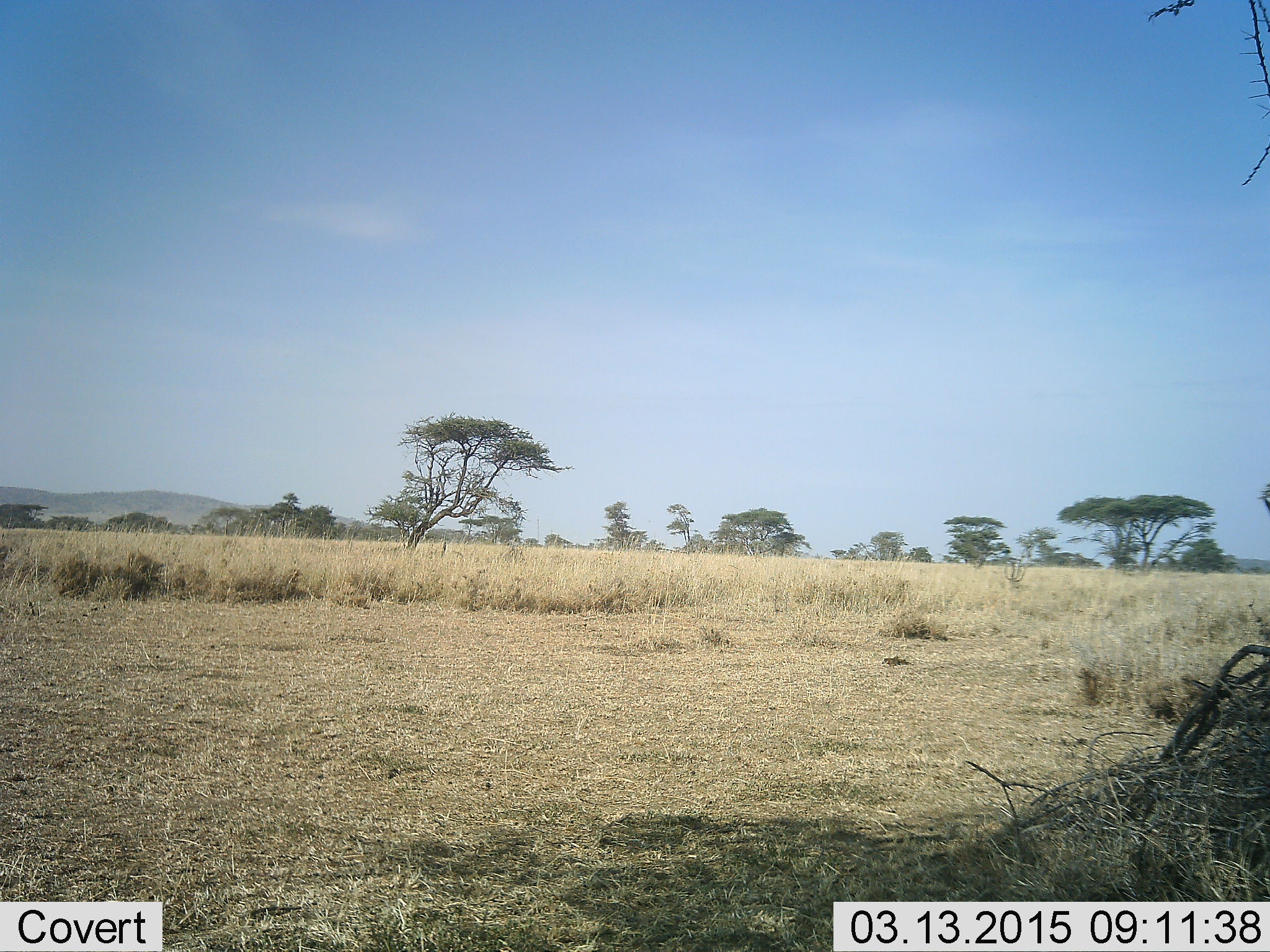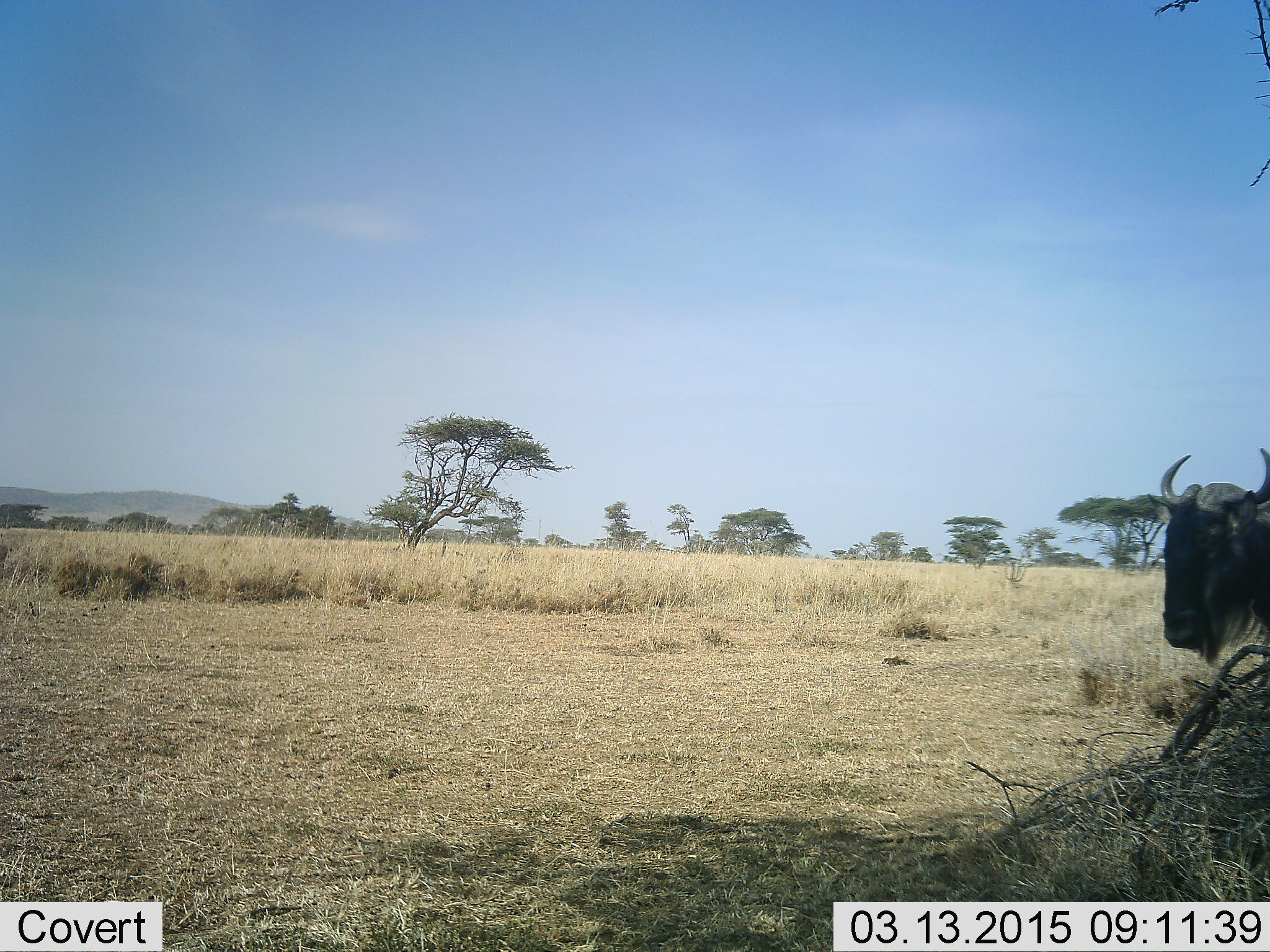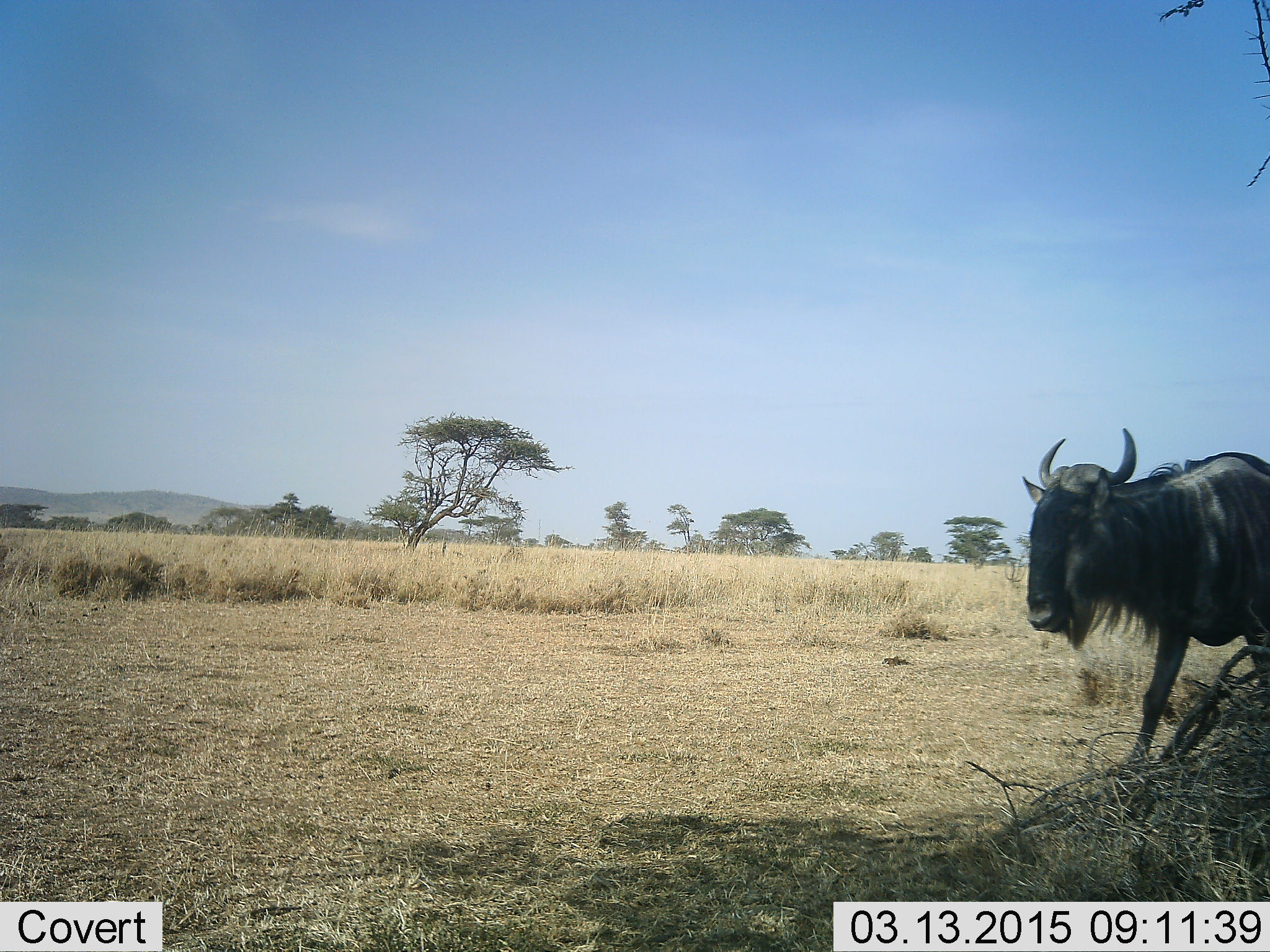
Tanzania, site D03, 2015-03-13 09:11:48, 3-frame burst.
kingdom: Animalia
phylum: Chordata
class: Mammalia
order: Artiodactyla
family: Bovidae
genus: Connochaetes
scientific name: Connochaetes taurinus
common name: blue wildebeest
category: wildebeest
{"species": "wildebeest (blue wildebeest) (Connochaetes taurinus)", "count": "1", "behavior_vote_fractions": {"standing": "10%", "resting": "0%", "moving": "90%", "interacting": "0%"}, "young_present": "0%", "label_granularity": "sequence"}